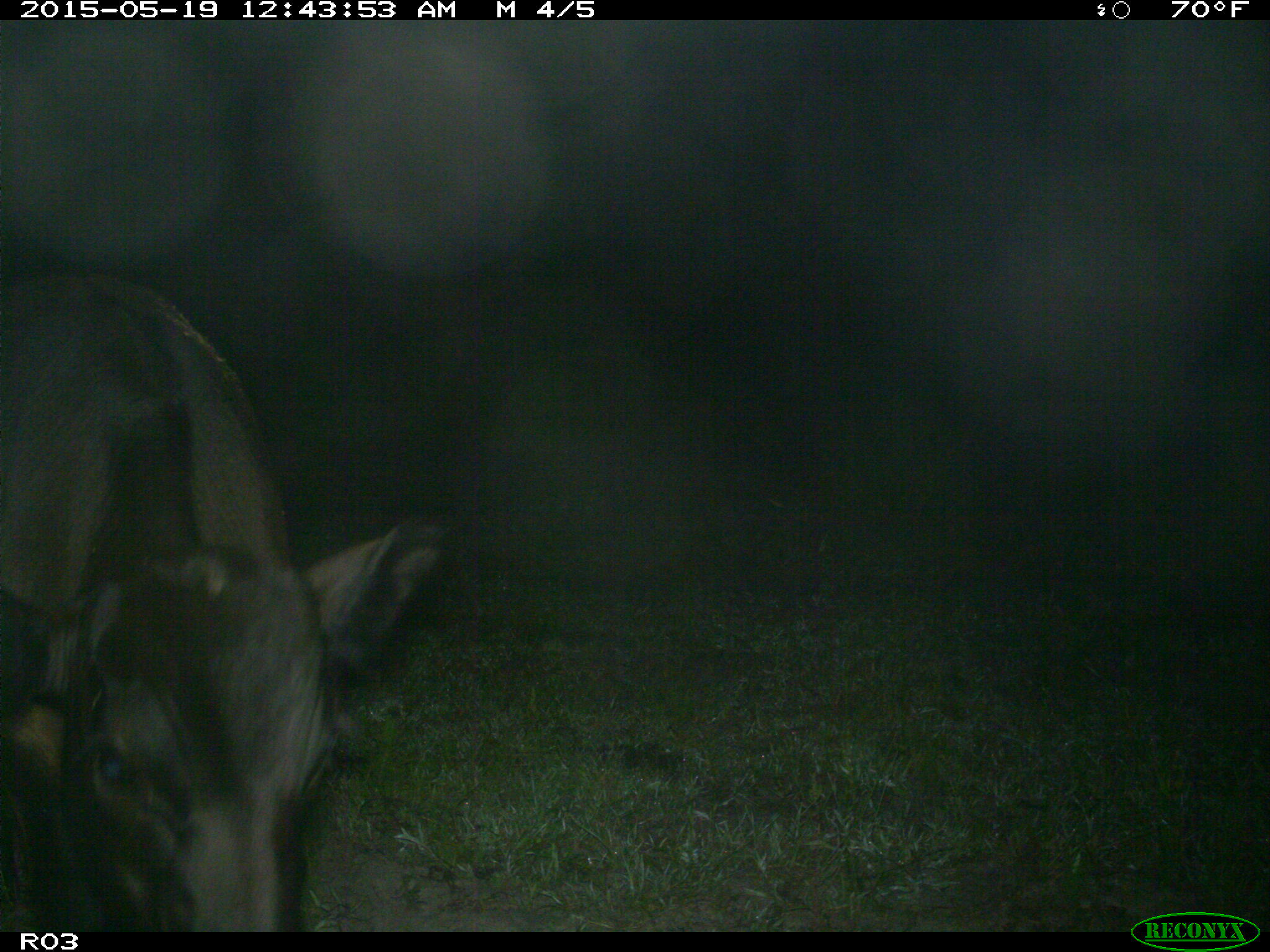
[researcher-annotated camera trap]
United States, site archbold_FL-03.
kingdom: Animalia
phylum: Chordata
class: Mammalia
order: Artiodactyla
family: Bovidae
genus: Bos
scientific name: Bos taurus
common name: domestic cow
Bos taurus (domestic cow).